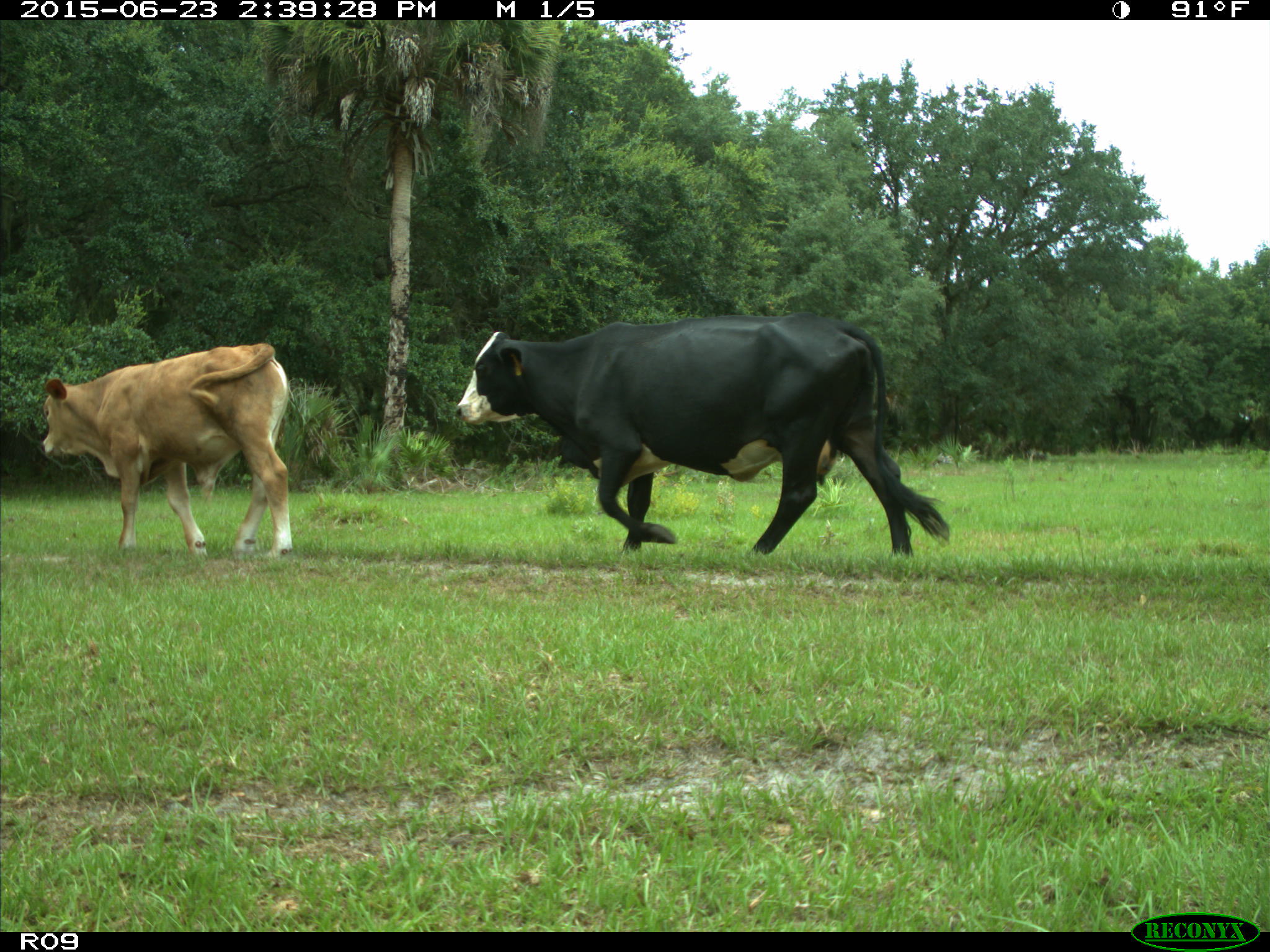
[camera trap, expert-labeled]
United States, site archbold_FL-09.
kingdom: Animalia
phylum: Chordata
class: Mammalia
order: Artiodactyla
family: Bovidae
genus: Bos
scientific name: Bos taurus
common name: domestic cow